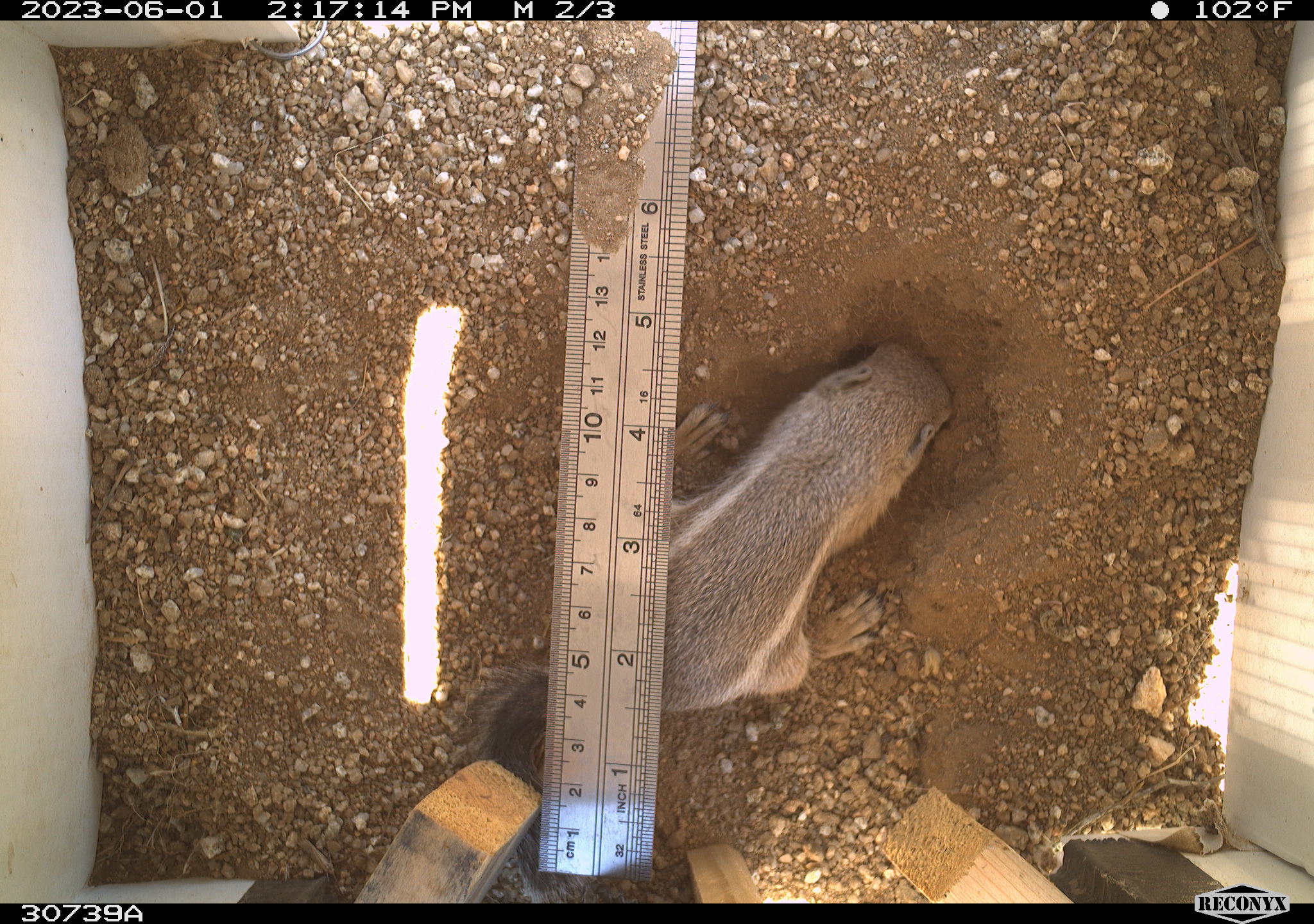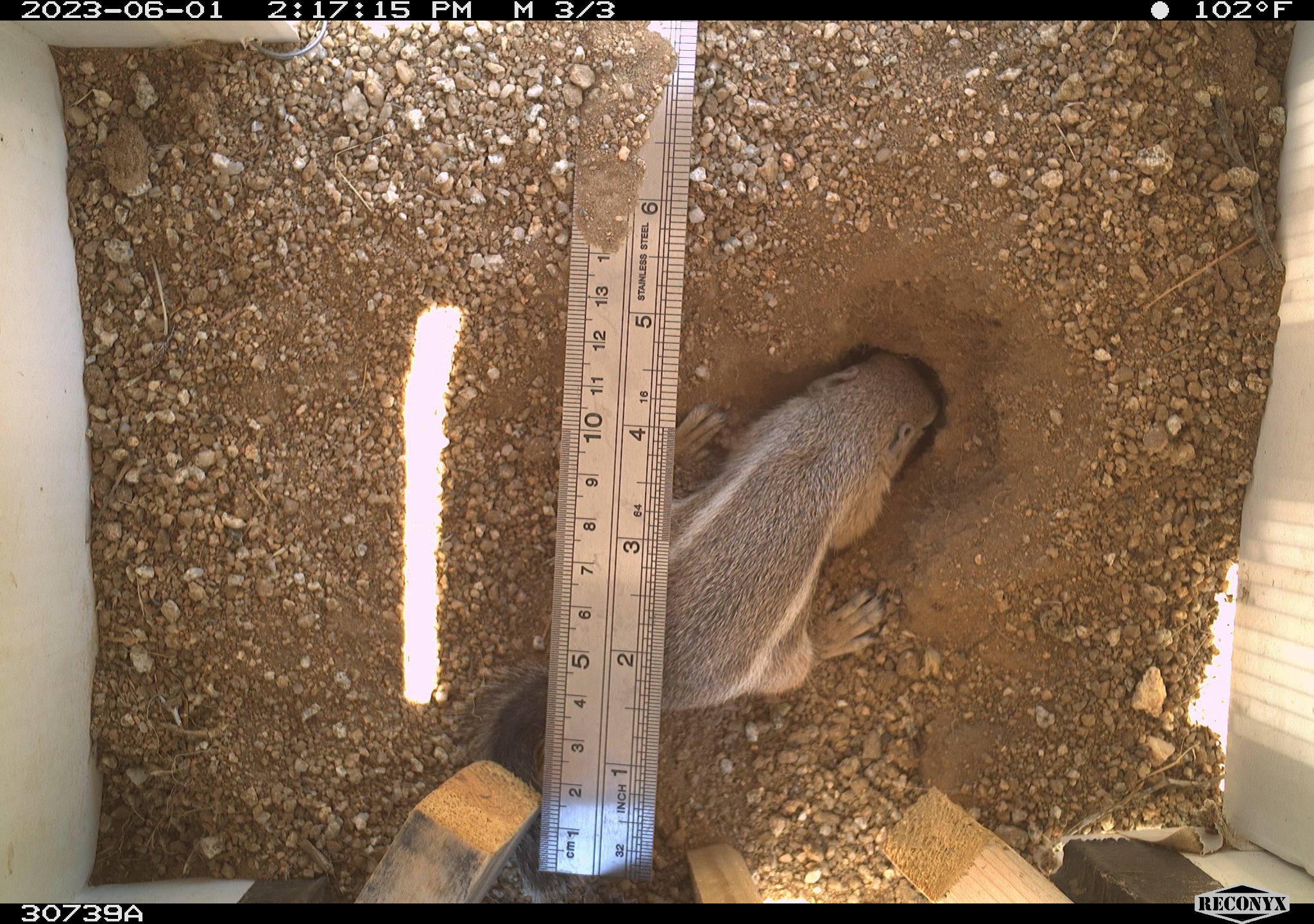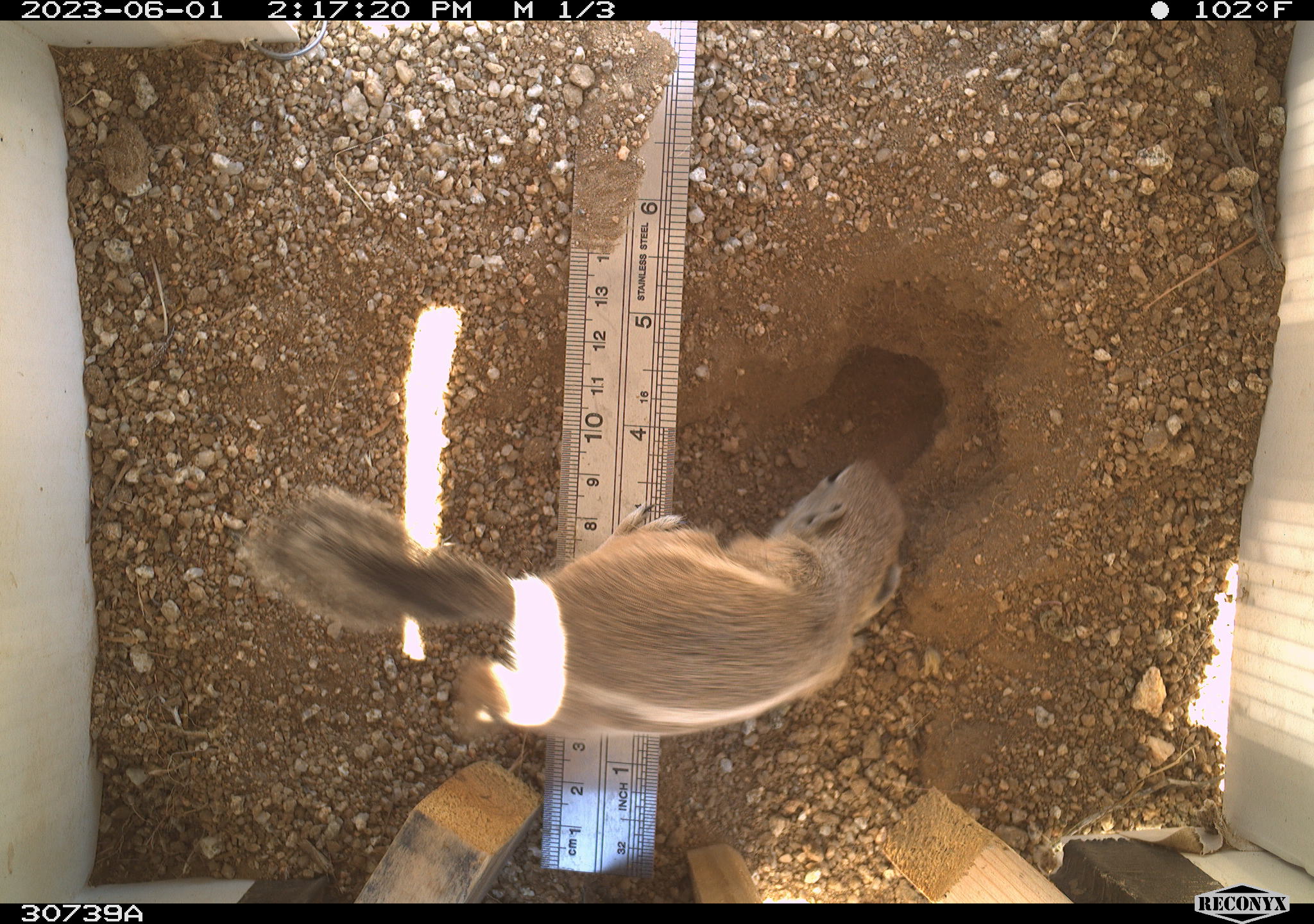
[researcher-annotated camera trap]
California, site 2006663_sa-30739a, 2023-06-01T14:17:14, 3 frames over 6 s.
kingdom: Animalia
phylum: Chordata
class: Mammalia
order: Rodentia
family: Sciuridae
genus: Ammospermophilus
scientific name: Ammospermophilus leucurus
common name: white-tailed antelope squirrel